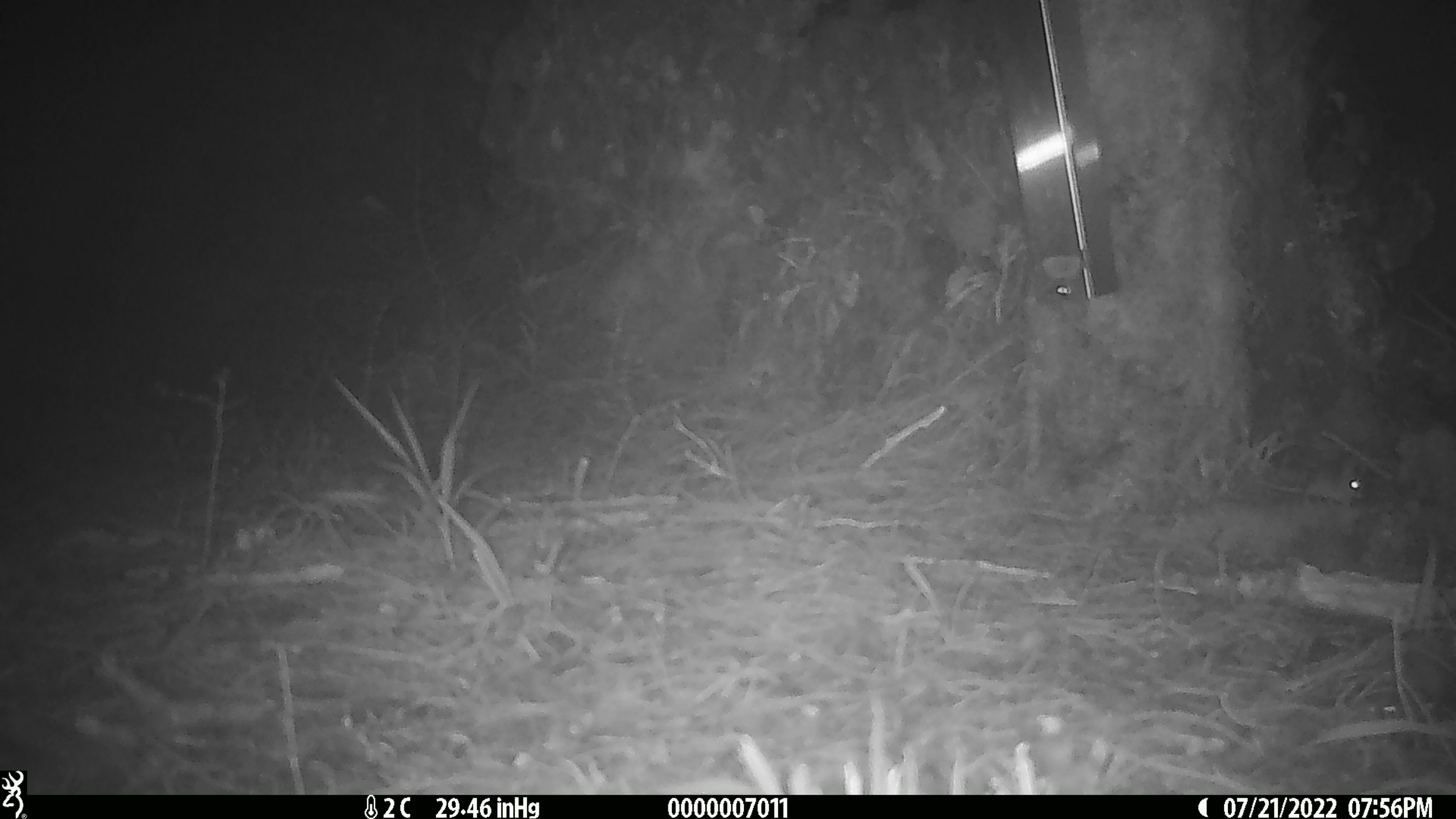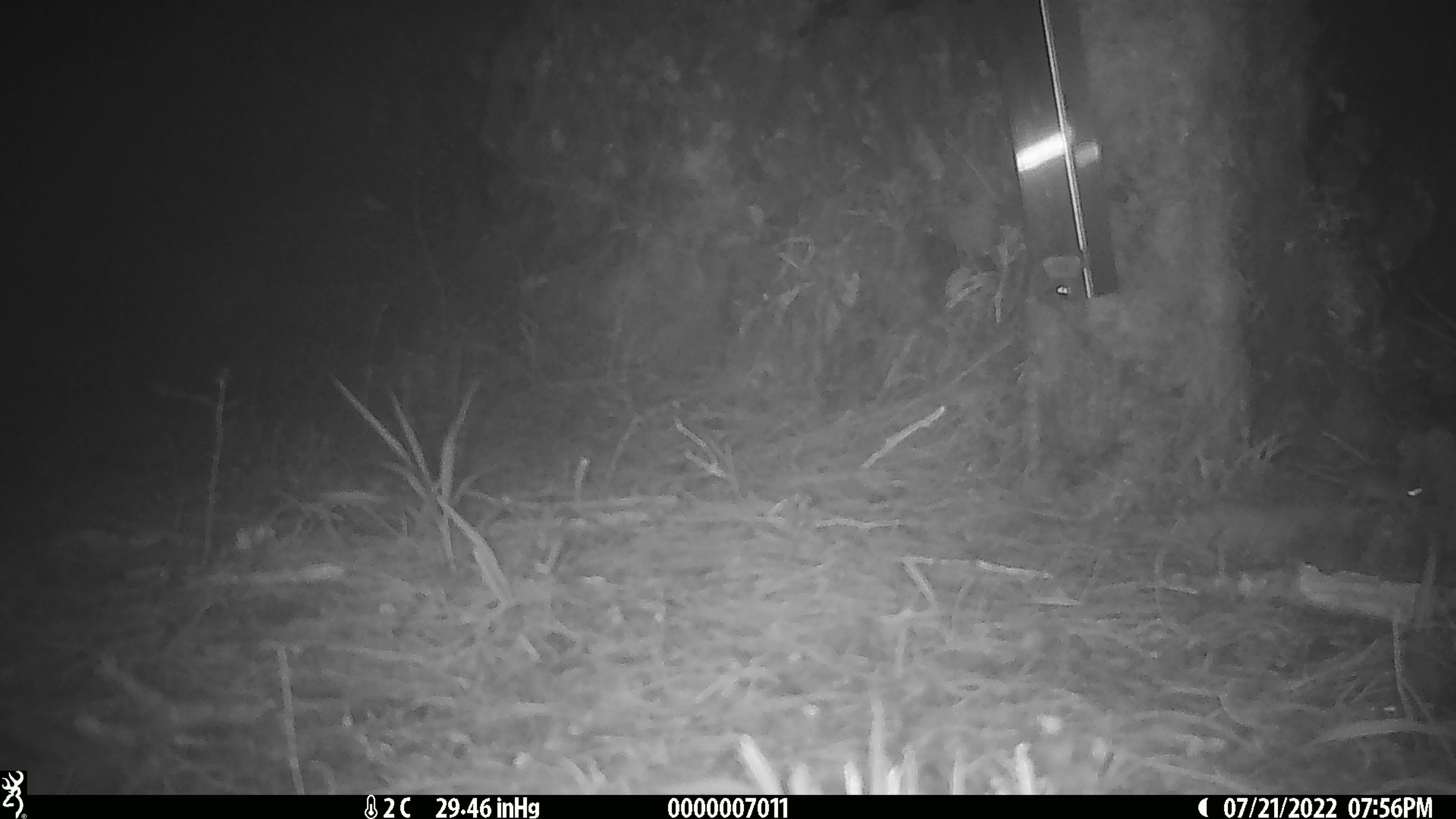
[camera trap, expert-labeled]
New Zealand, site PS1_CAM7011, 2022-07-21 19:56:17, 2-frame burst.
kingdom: Animalia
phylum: Chordata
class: Mammalia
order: Rodentia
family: Muridae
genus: Mus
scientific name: Mus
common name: mouse